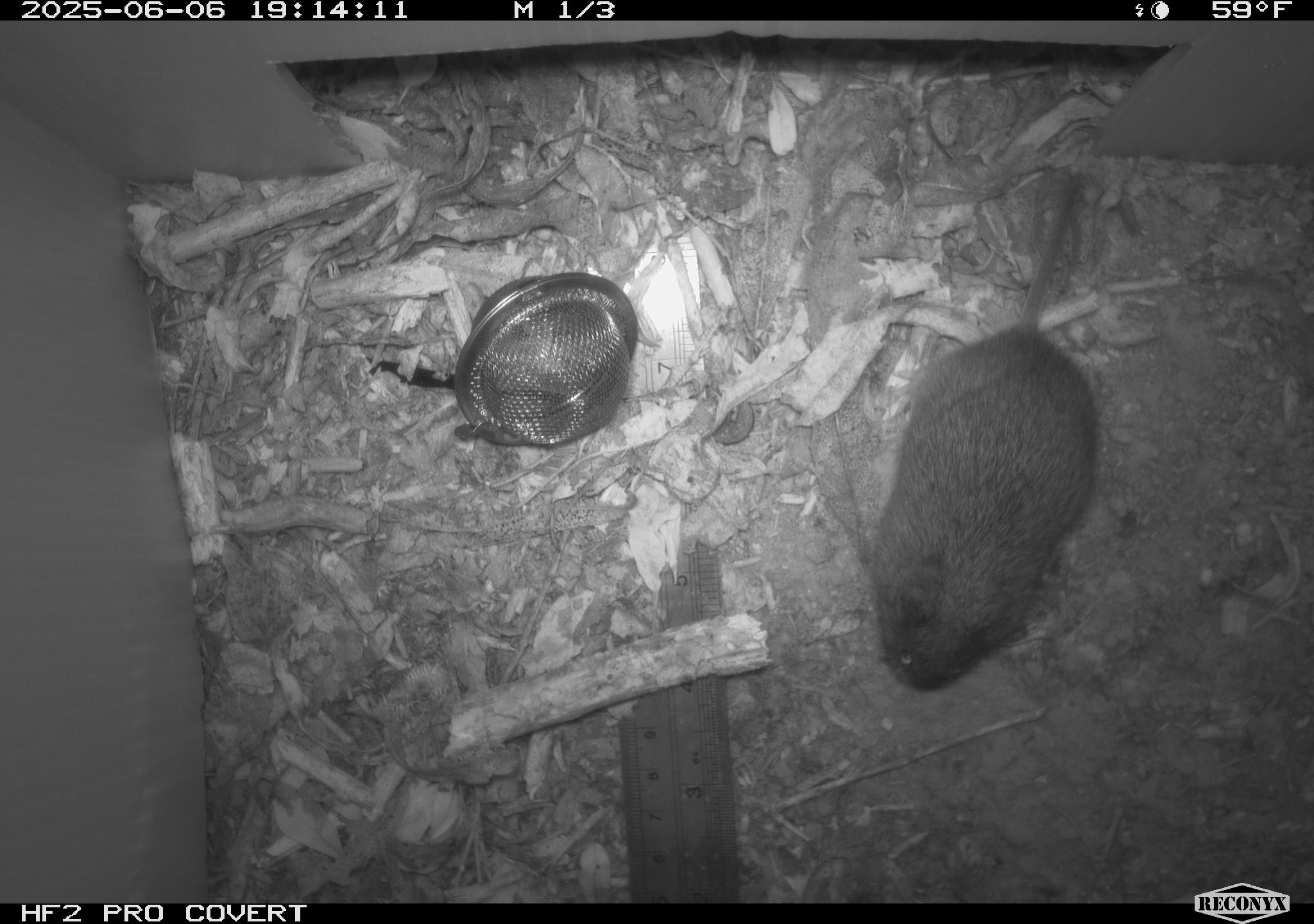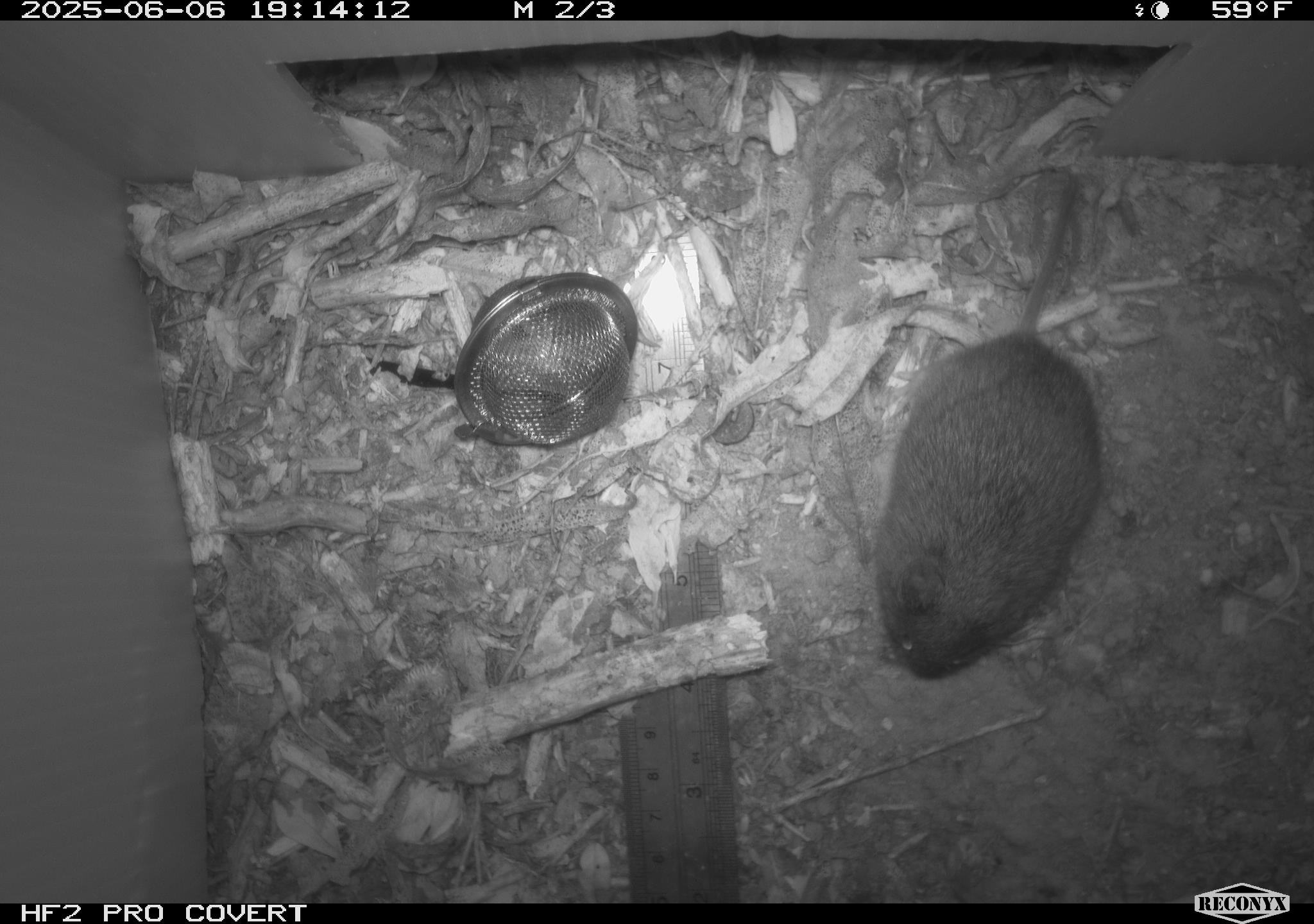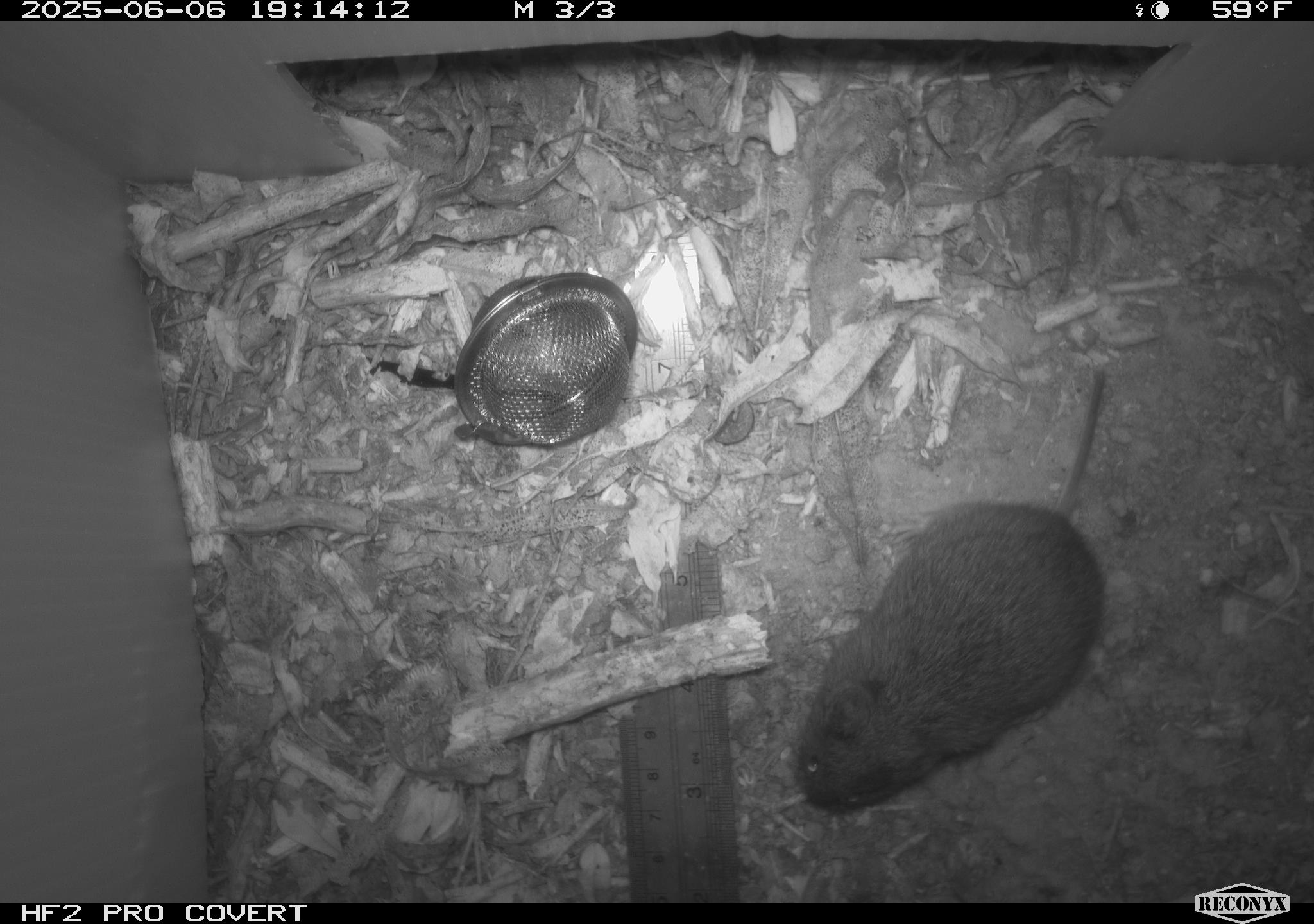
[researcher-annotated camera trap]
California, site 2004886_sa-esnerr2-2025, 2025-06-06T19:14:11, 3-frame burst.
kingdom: Animalia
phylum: Chordata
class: Mammalia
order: Rodentia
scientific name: Rodentia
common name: rodent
Rodent (Rodentia).